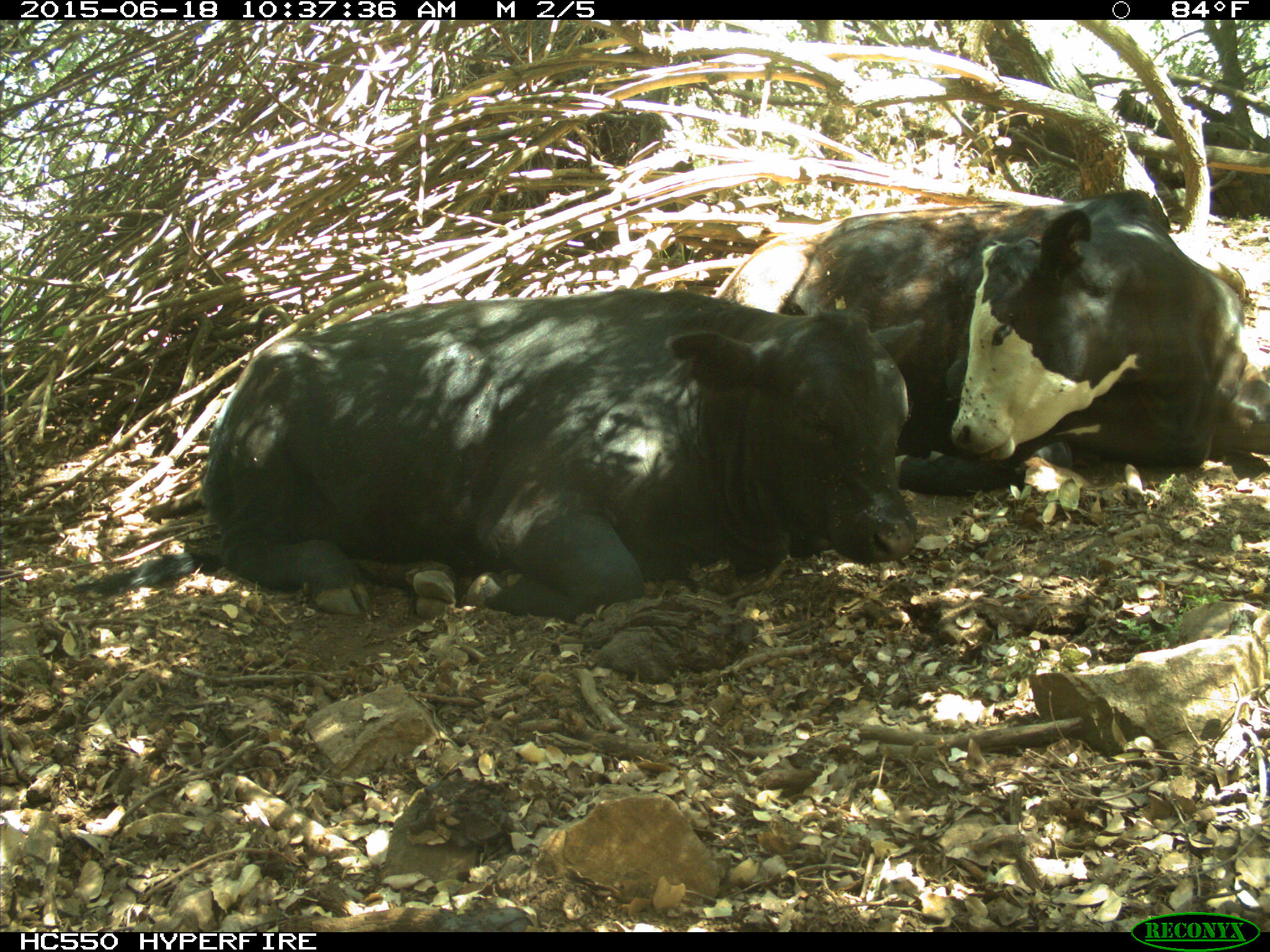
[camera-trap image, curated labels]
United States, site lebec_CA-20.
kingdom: Animalia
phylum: Chordata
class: Mammalia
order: Artiodactyla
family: Bovidae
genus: Bos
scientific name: Bos taurus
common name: domestic cow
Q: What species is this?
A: Bos taurus (domestic cow).